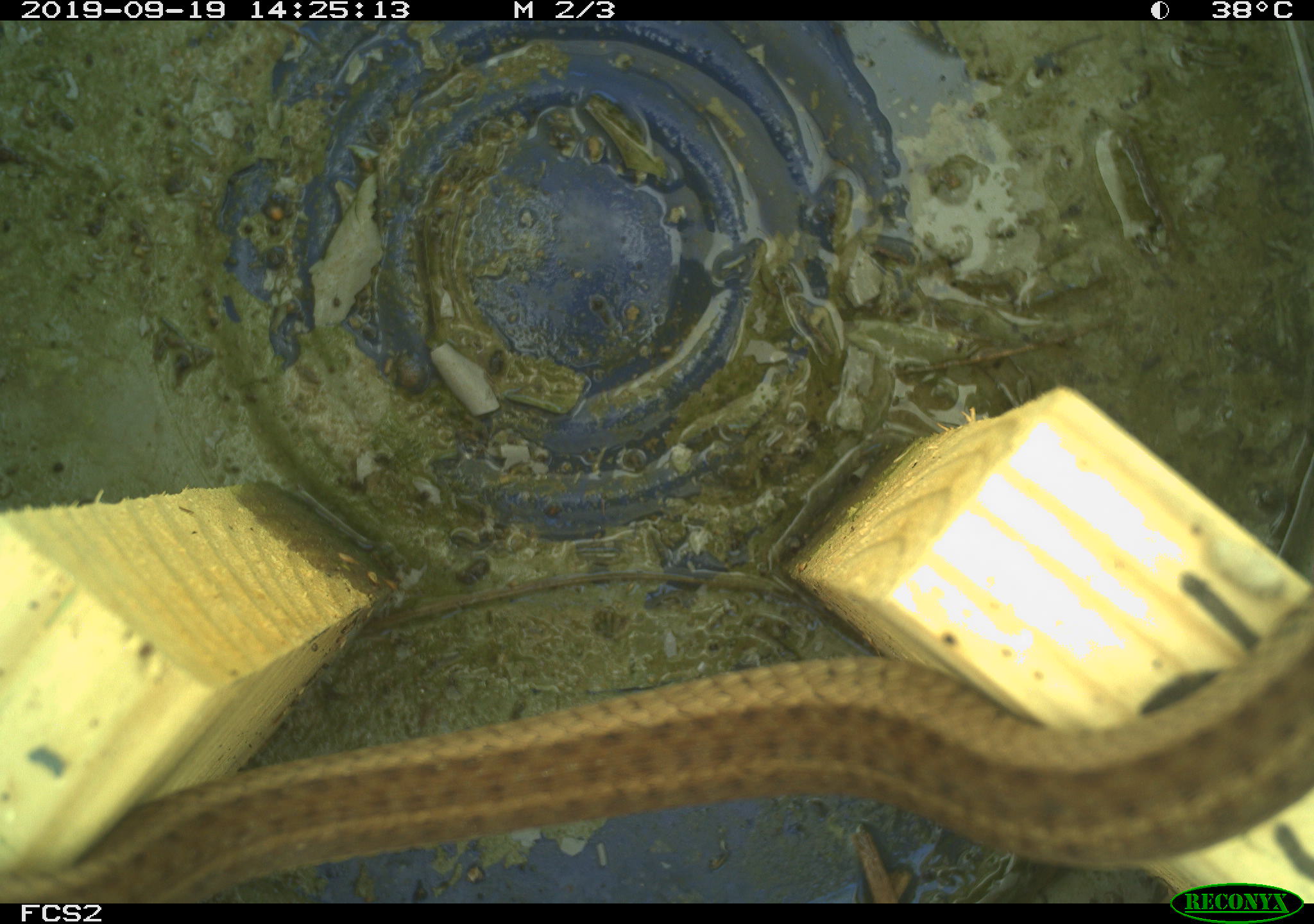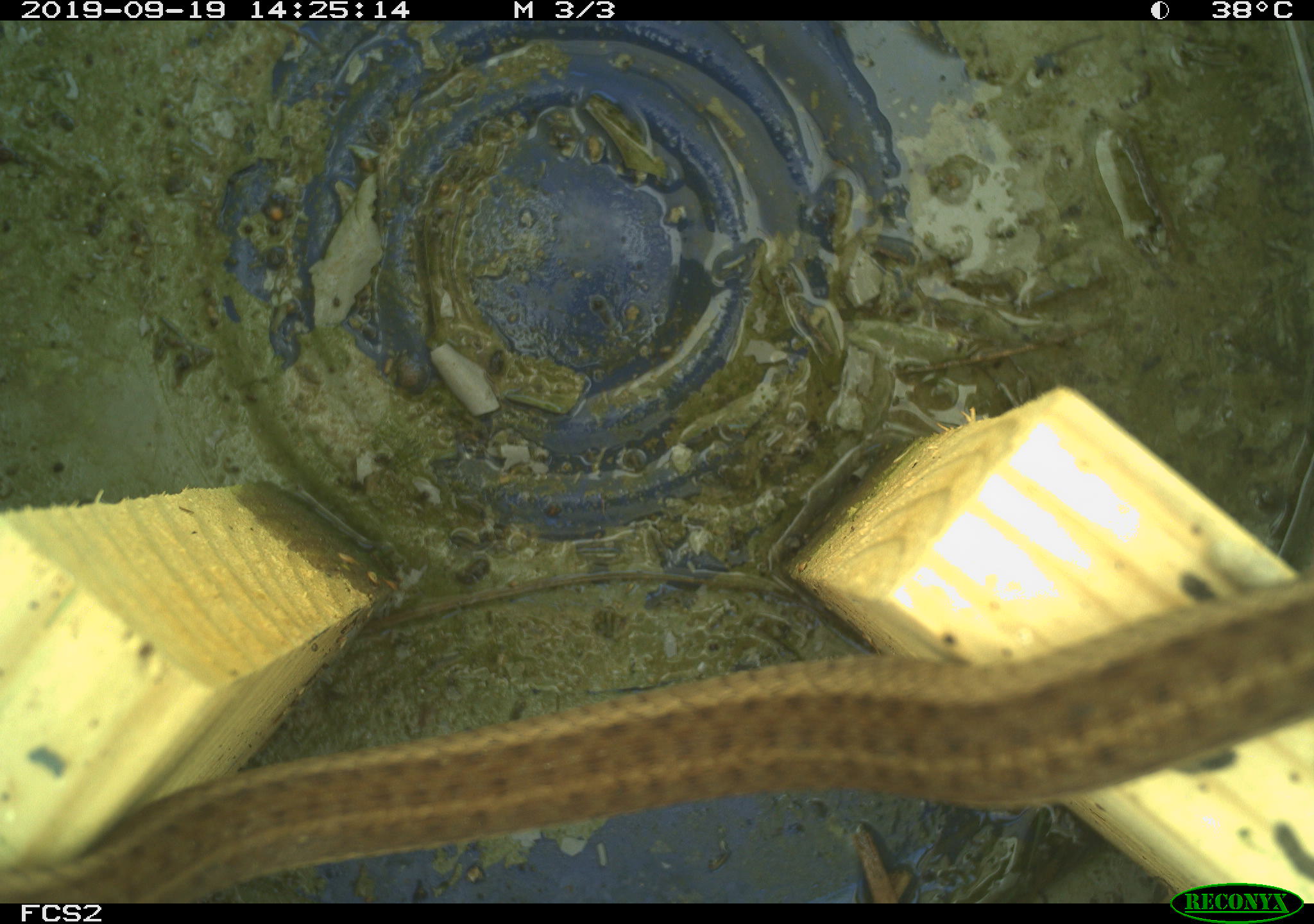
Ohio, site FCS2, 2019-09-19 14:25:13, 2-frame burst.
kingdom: Animalia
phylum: Chordata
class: Reptilia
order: Squamata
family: Colubridae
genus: Thamnophis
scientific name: Thamnophis sirtalis sirtalis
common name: eastern gartersnake